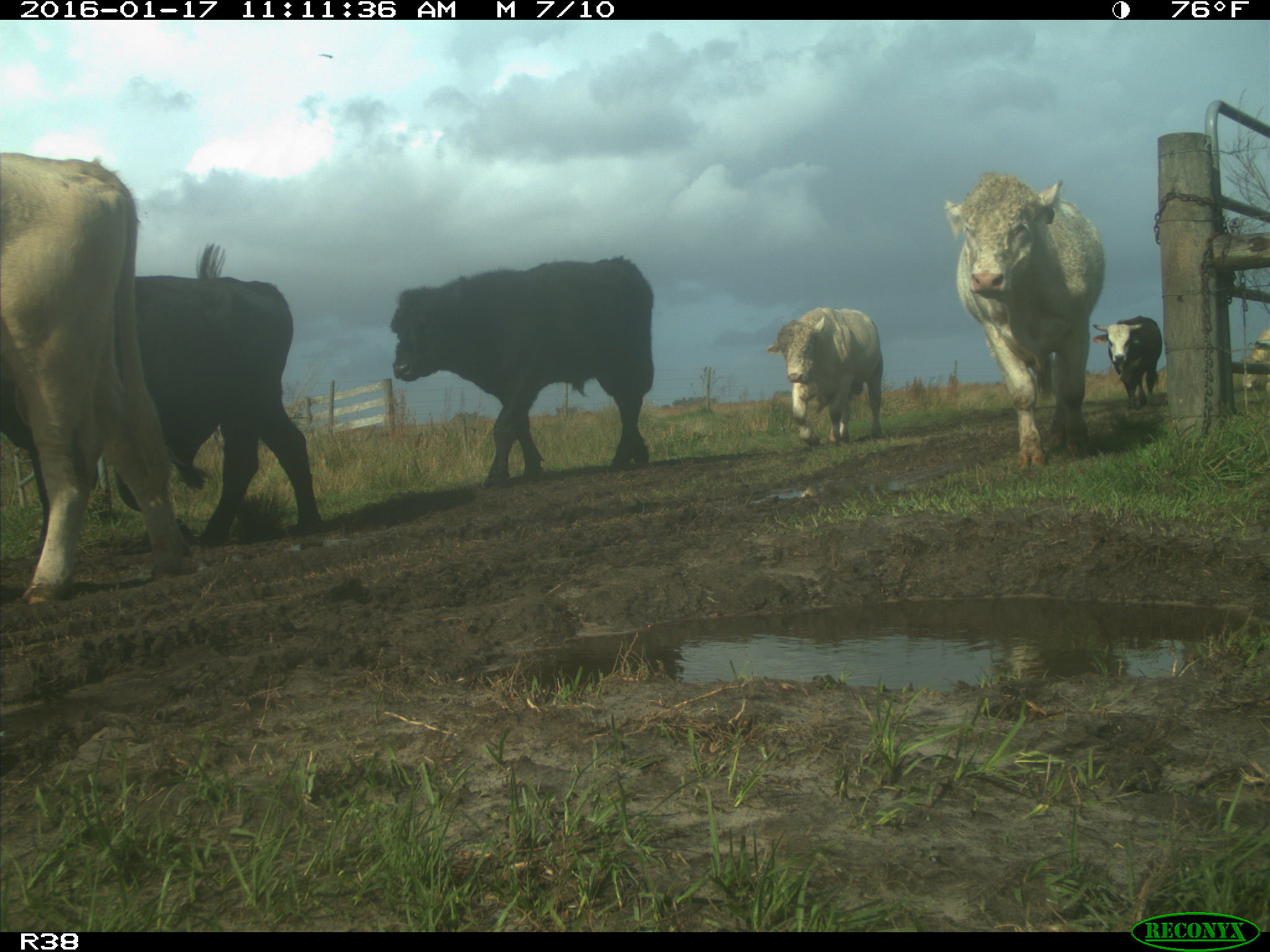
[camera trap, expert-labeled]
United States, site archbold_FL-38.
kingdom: Animalia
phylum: Chordata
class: Mammalia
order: Artiodactyla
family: Bovidae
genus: Bos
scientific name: Bos taurus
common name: domestic cow